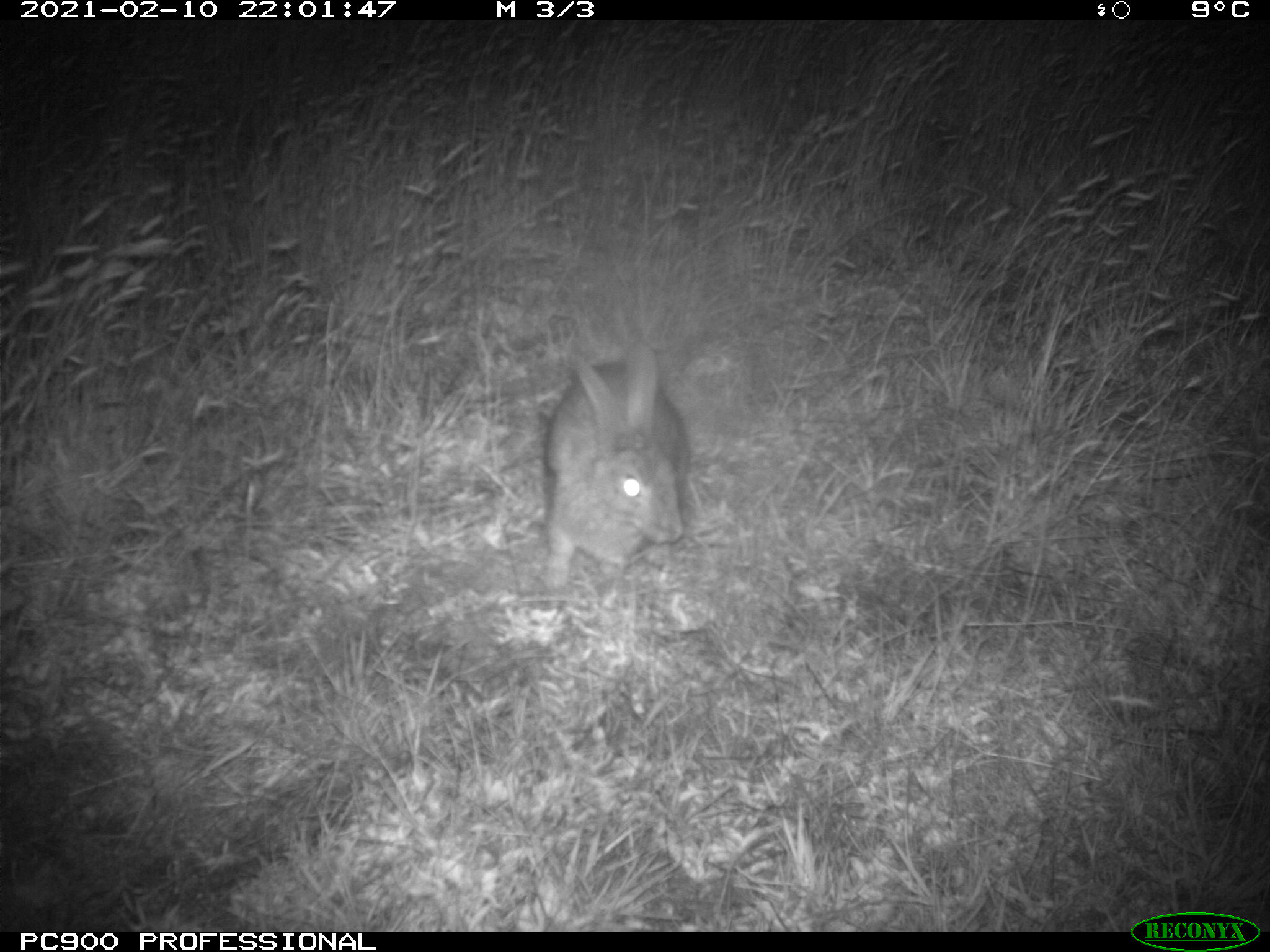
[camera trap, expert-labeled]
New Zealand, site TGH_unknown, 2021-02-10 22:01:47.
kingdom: Animalia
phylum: Chordata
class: Mammalia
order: Lagomorpha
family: Leporidae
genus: Oryctolagus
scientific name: Oryctolagus cuniculus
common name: european rabbit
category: rabbit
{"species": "rabbit (european rabbit) (Oryctolagus cuniculus)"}